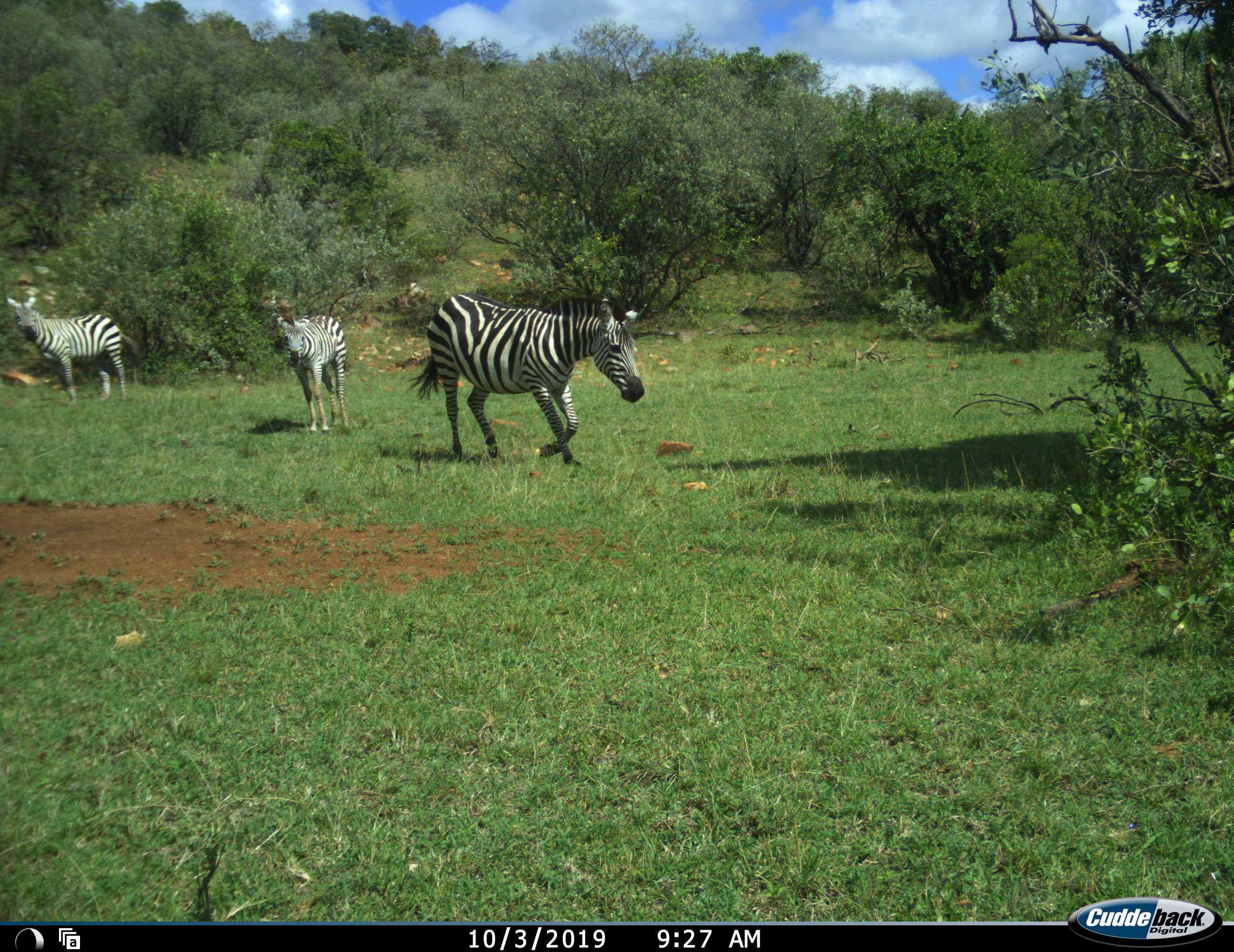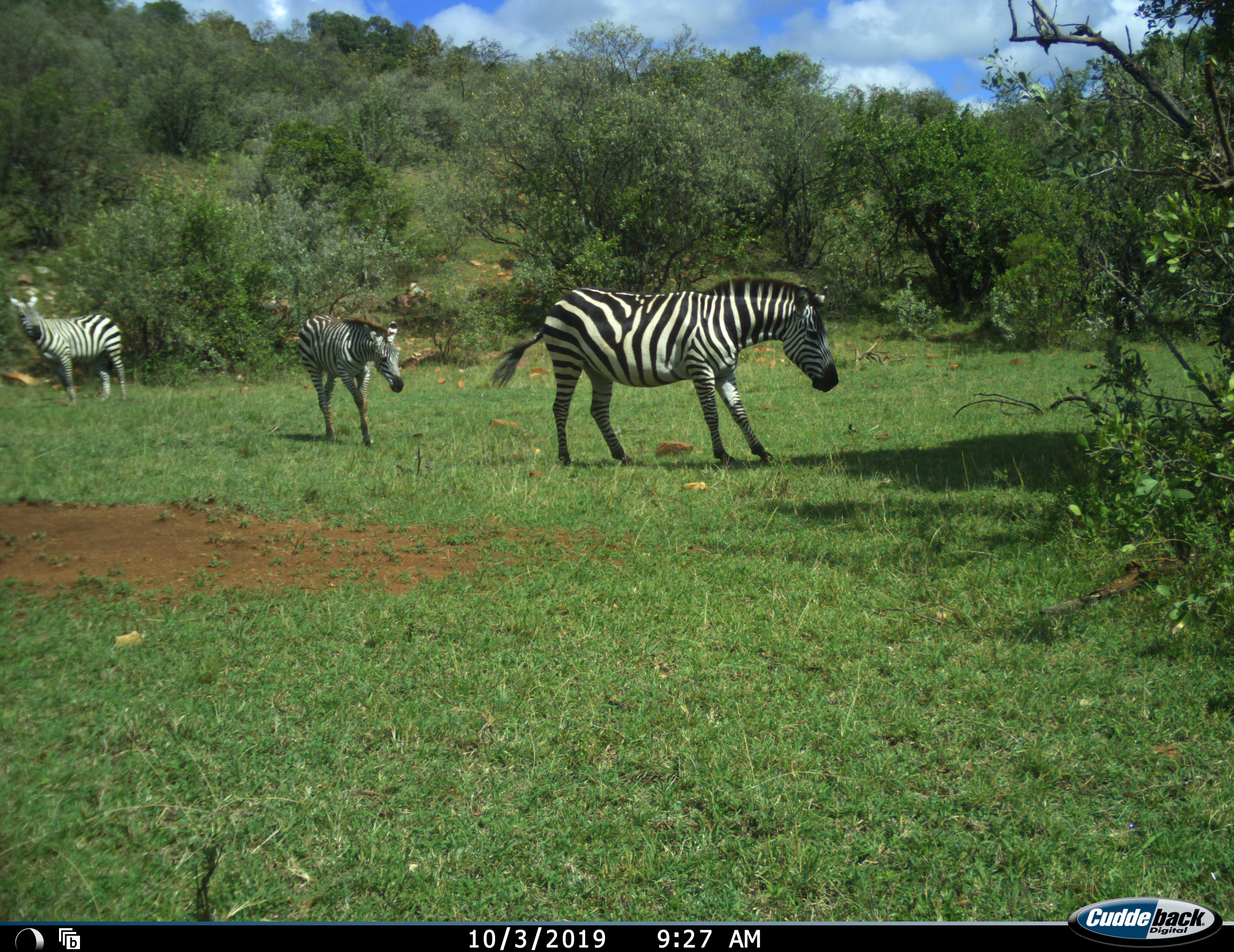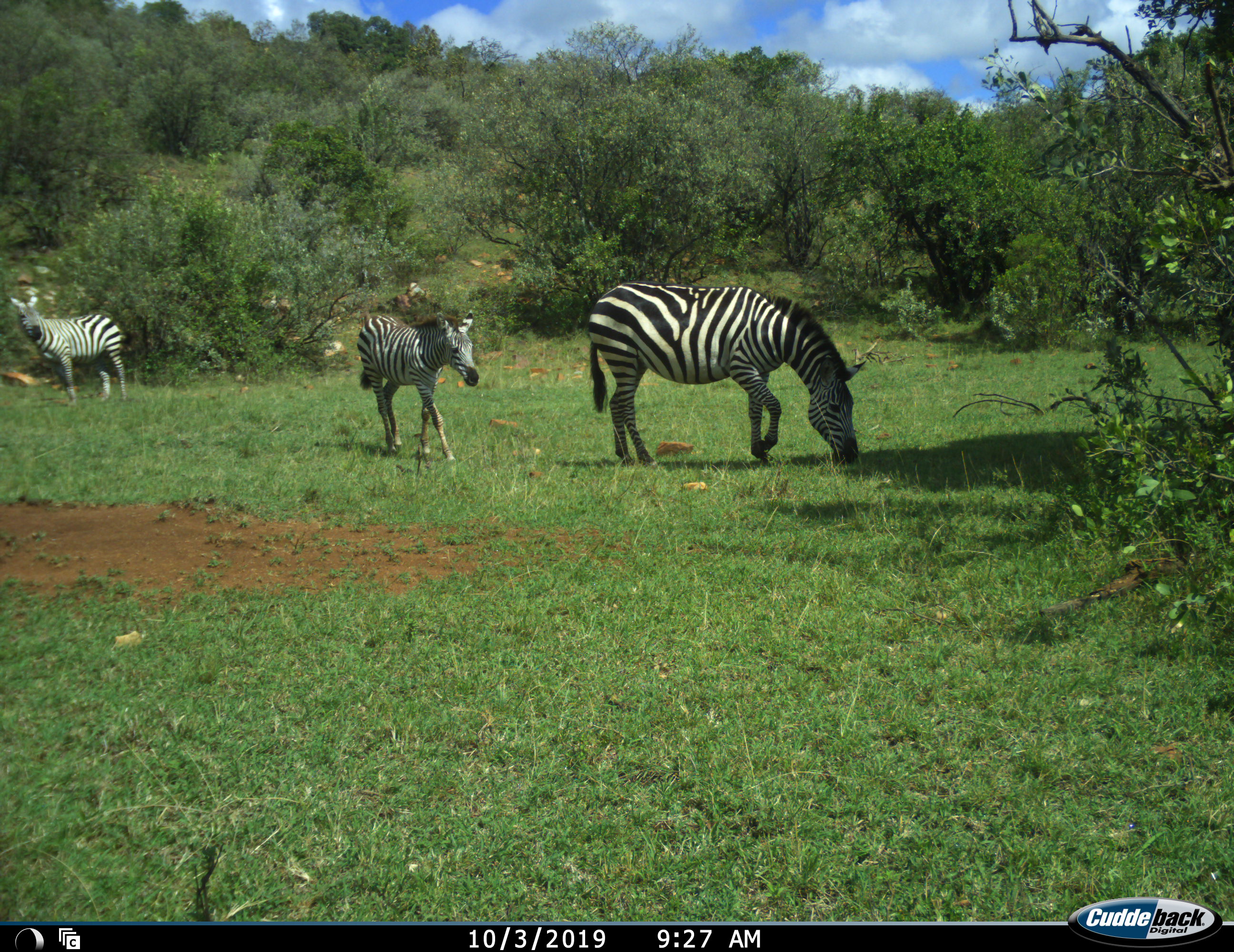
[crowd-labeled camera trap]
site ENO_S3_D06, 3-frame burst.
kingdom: Animalia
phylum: Chordata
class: Mammalia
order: Perissodactyla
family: Equidae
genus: Equus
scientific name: Equus quagga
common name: plains zebra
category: zebraplains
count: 3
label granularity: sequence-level